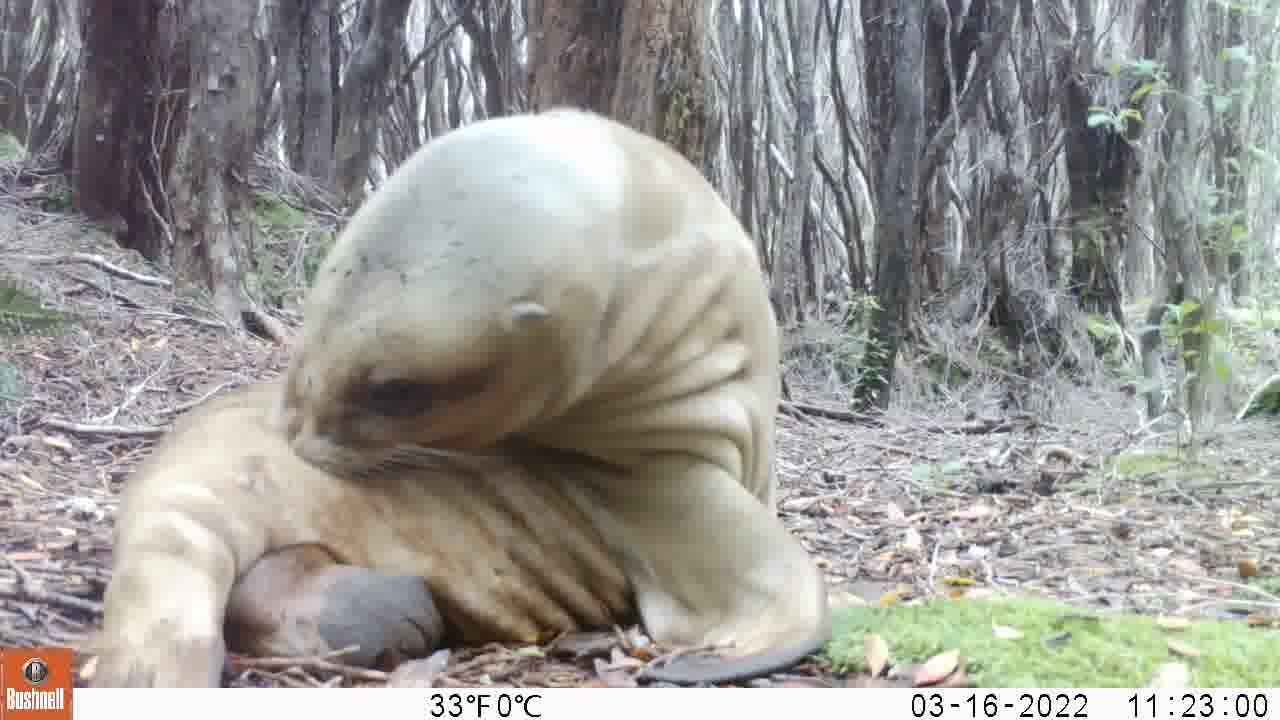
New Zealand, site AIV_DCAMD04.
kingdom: Animalia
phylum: Chordata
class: Mammalia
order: Carnivora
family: Otariidae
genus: Phocarctos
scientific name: Phocarctos hookeri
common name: new zealand sea lion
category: sealion